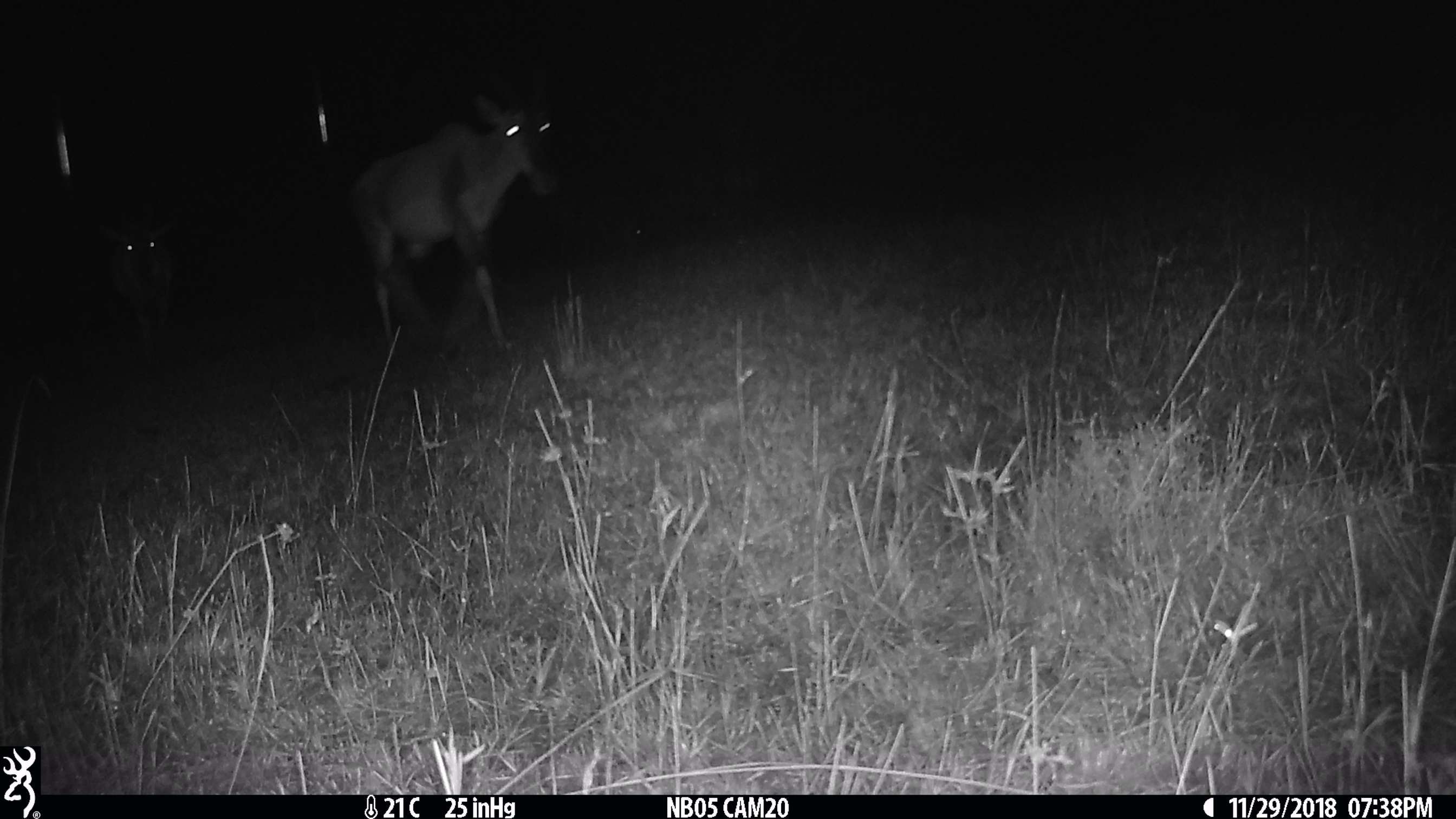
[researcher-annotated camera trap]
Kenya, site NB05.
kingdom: Animalia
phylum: Chordata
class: Mammalia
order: Artiodactyla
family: Bovidae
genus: Damaliscus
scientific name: Damaliscus lunatus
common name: topi